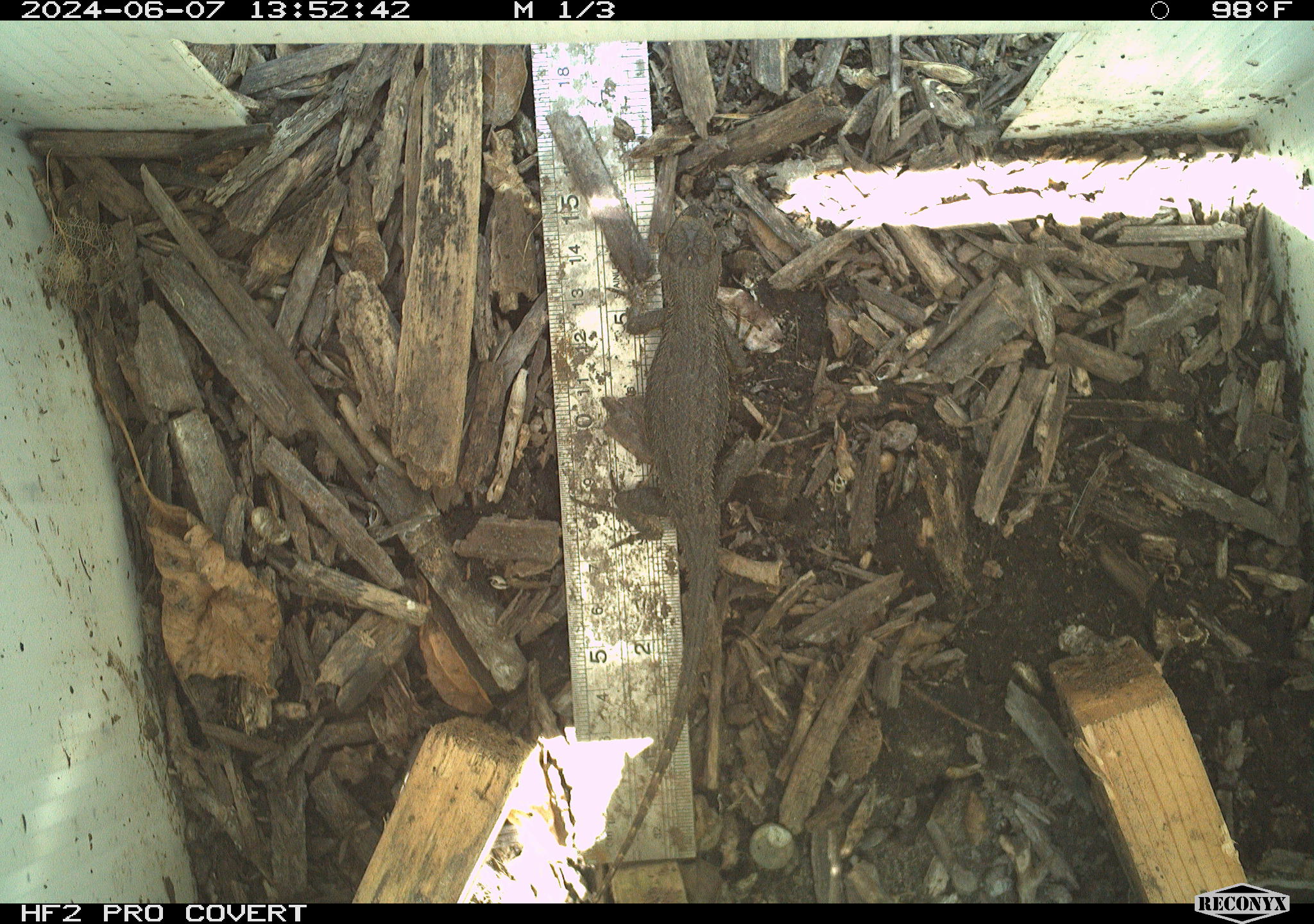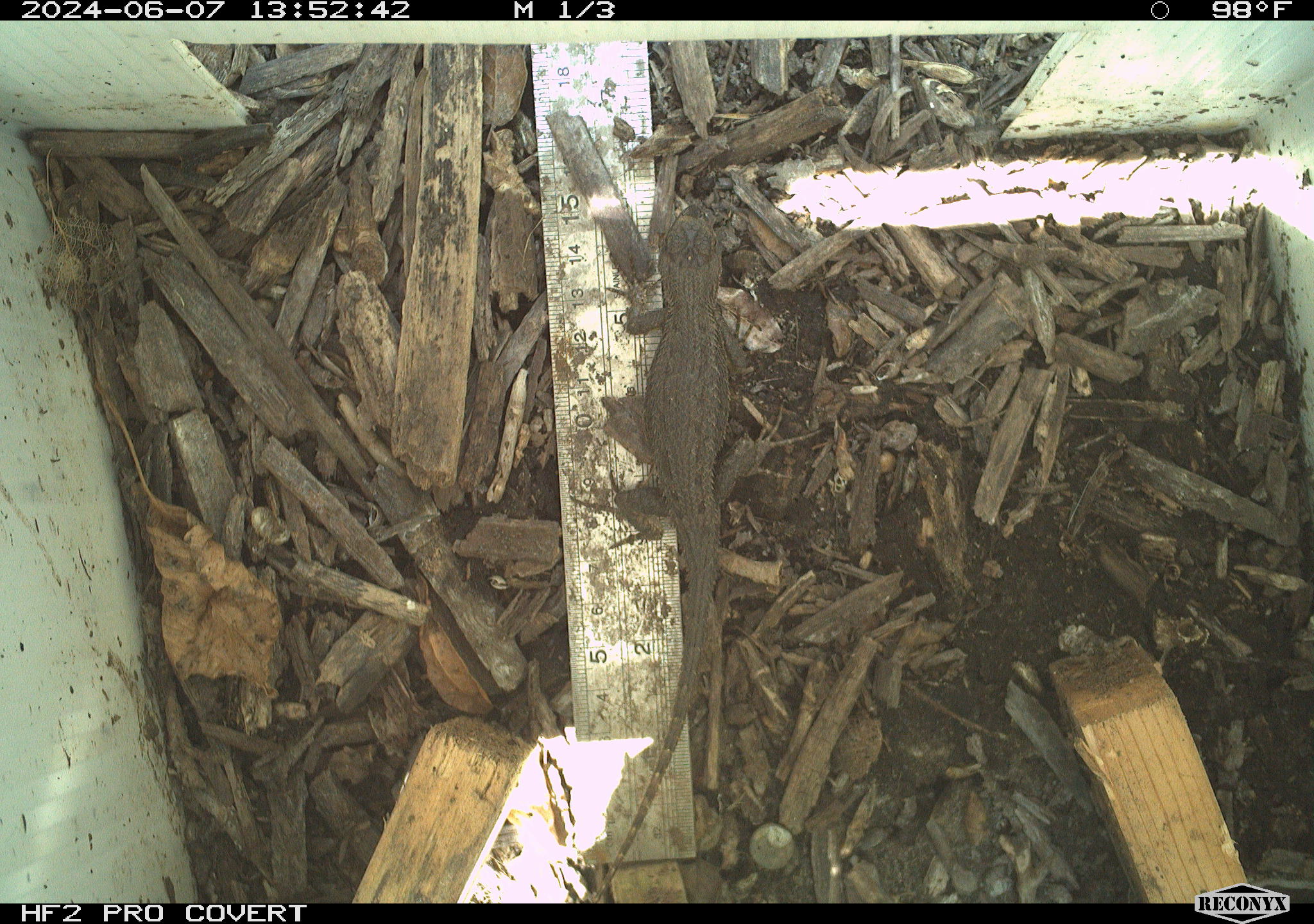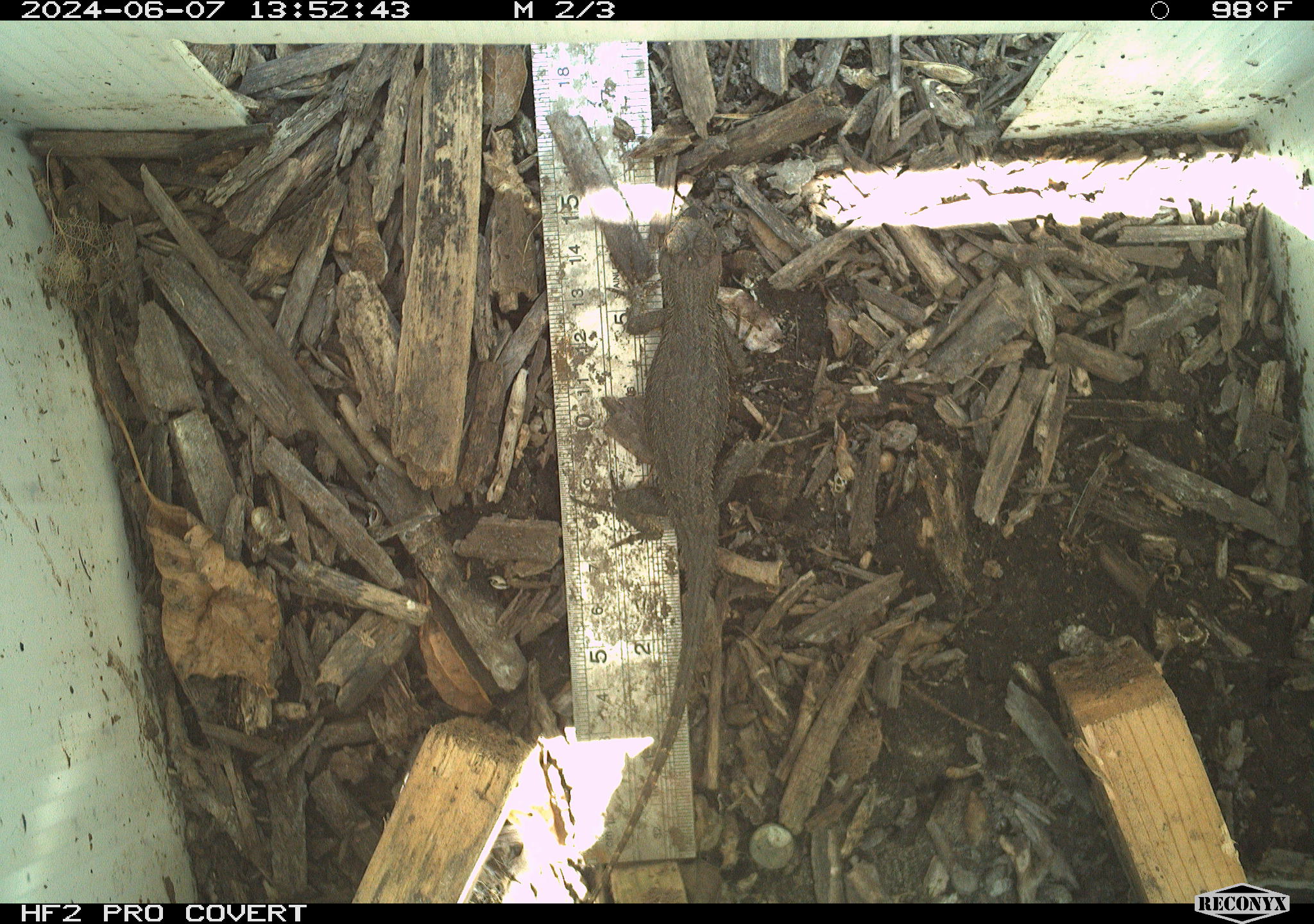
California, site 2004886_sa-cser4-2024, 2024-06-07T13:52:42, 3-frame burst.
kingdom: Animalia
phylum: Chordata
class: Reptilia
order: Squamata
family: Phrynosomatidae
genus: Sceloporus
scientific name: Sceloporus occidentalis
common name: western fence lizard